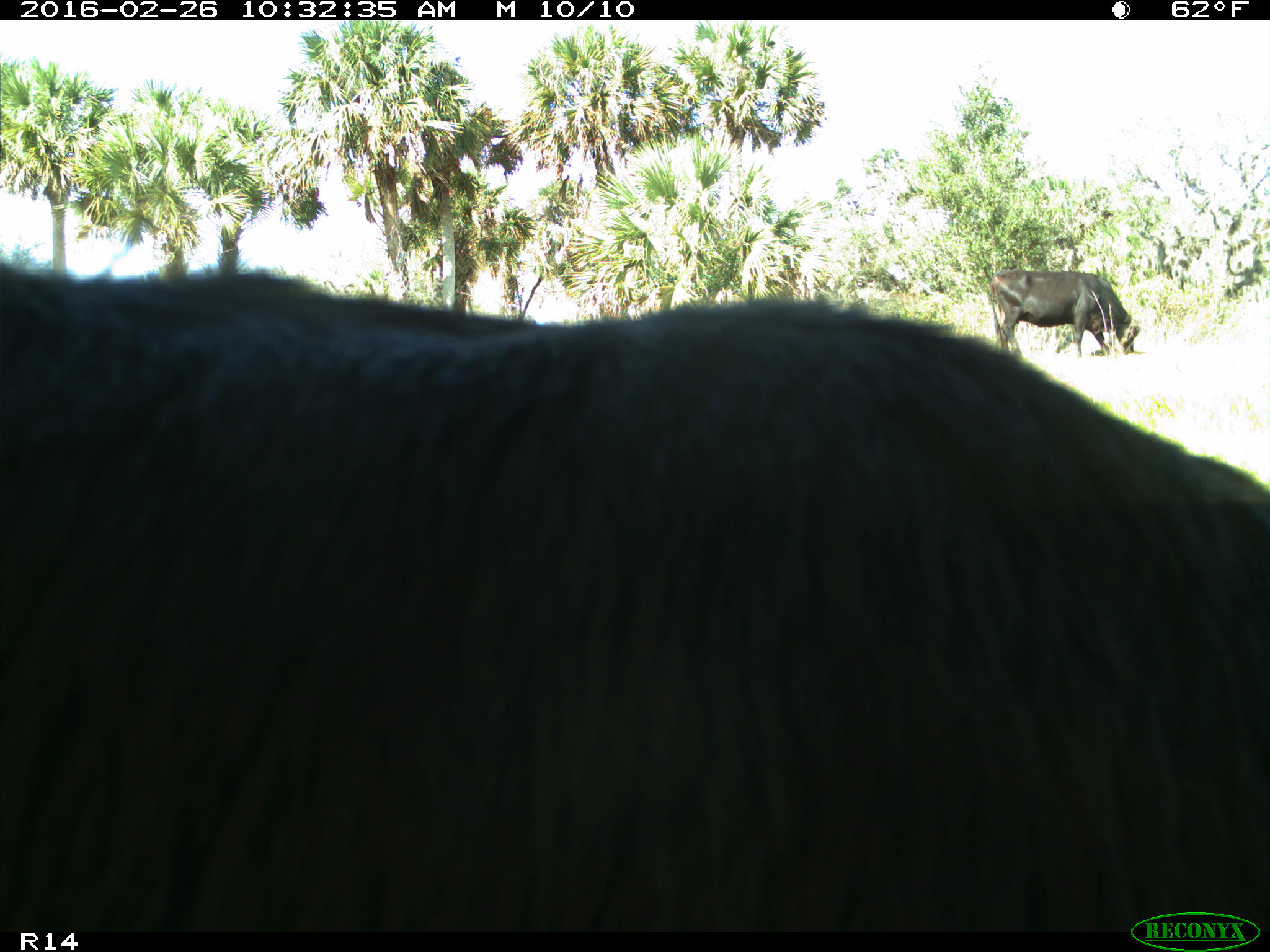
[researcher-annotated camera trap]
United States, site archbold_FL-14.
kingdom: Animalia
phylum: Chordata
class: Mammalia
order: Artiodactyla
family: Bovidae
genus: Bos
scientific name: Bos taurus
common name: domestic cow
Bos taurus (domestic cow).